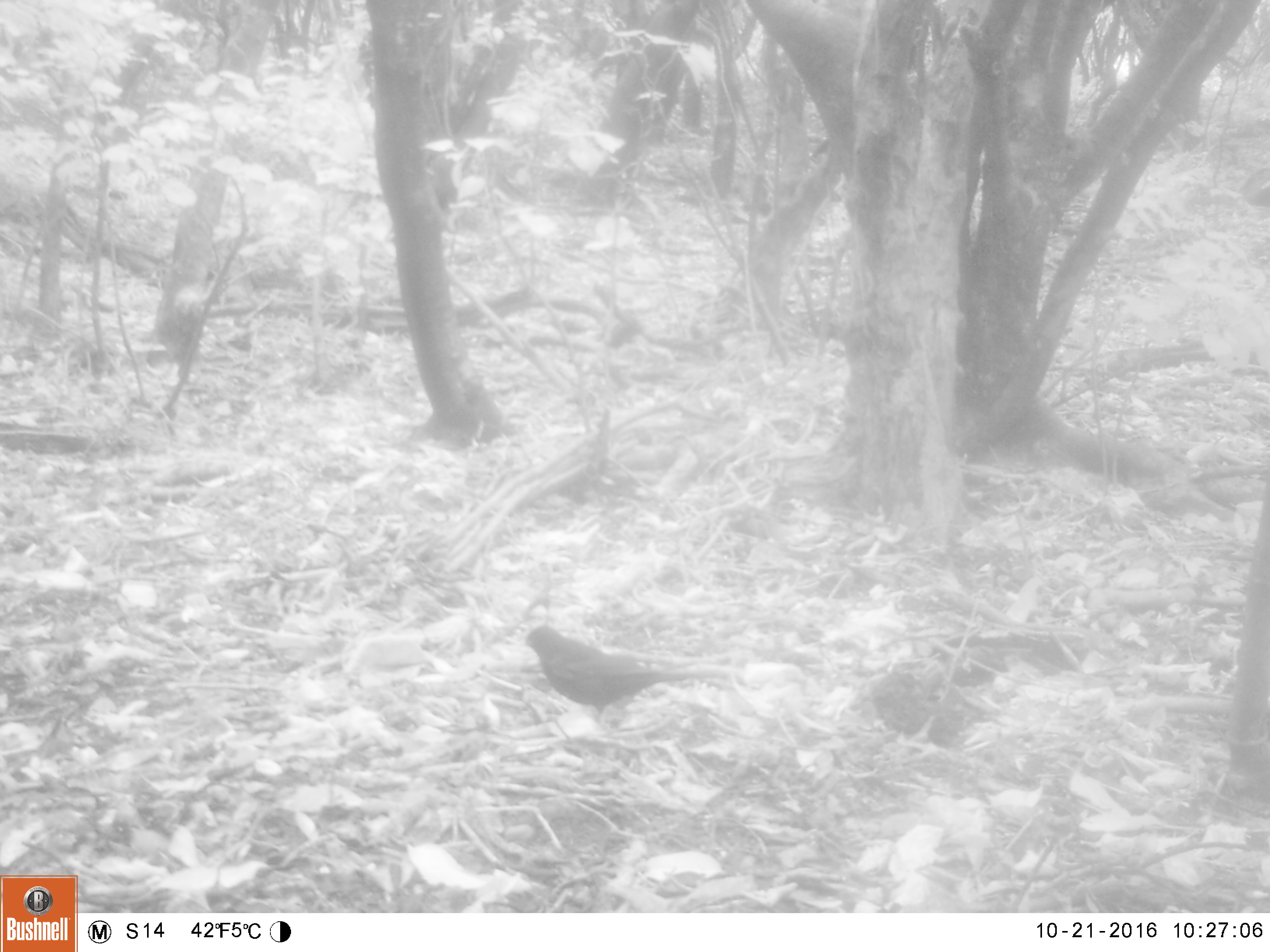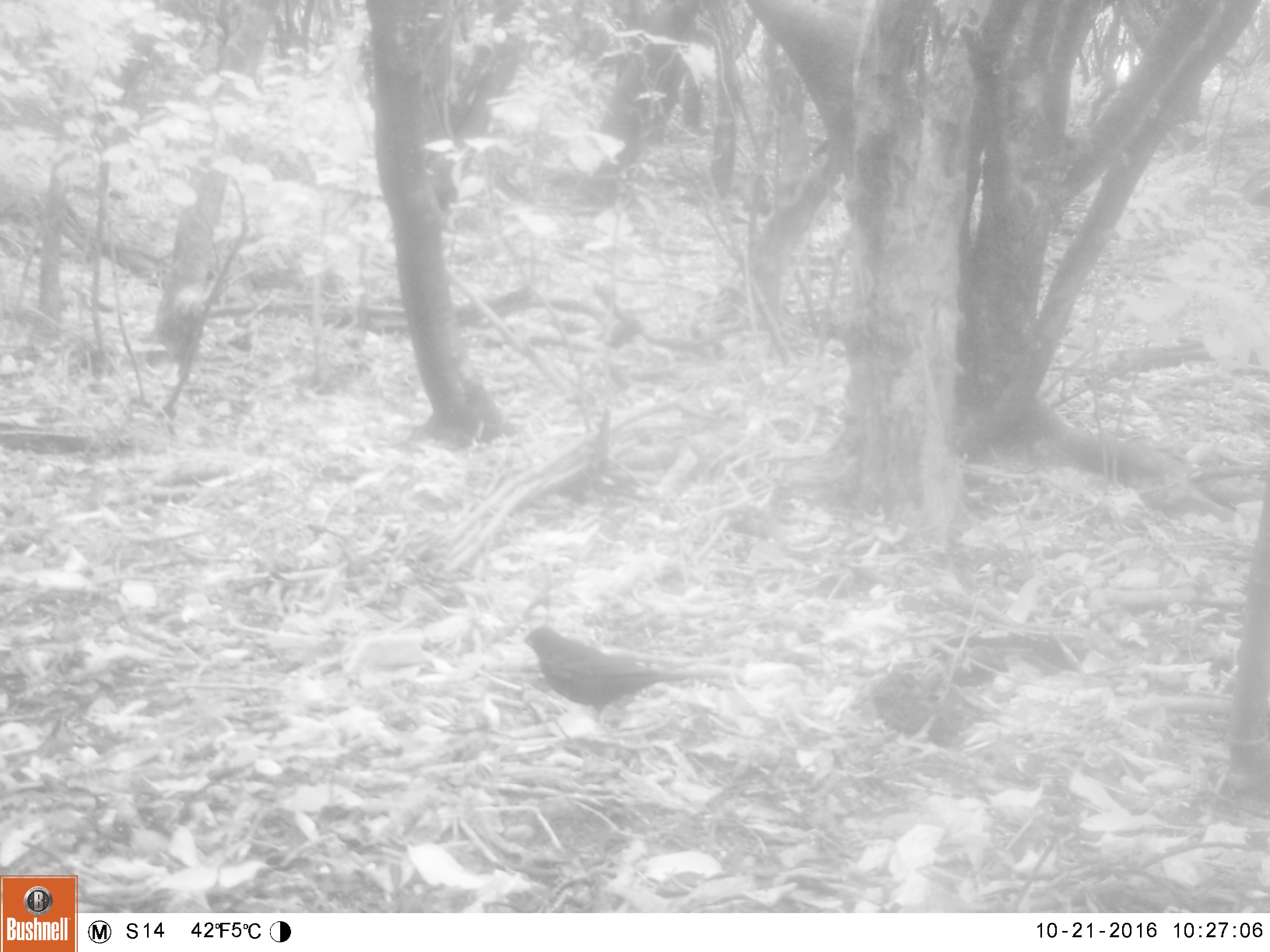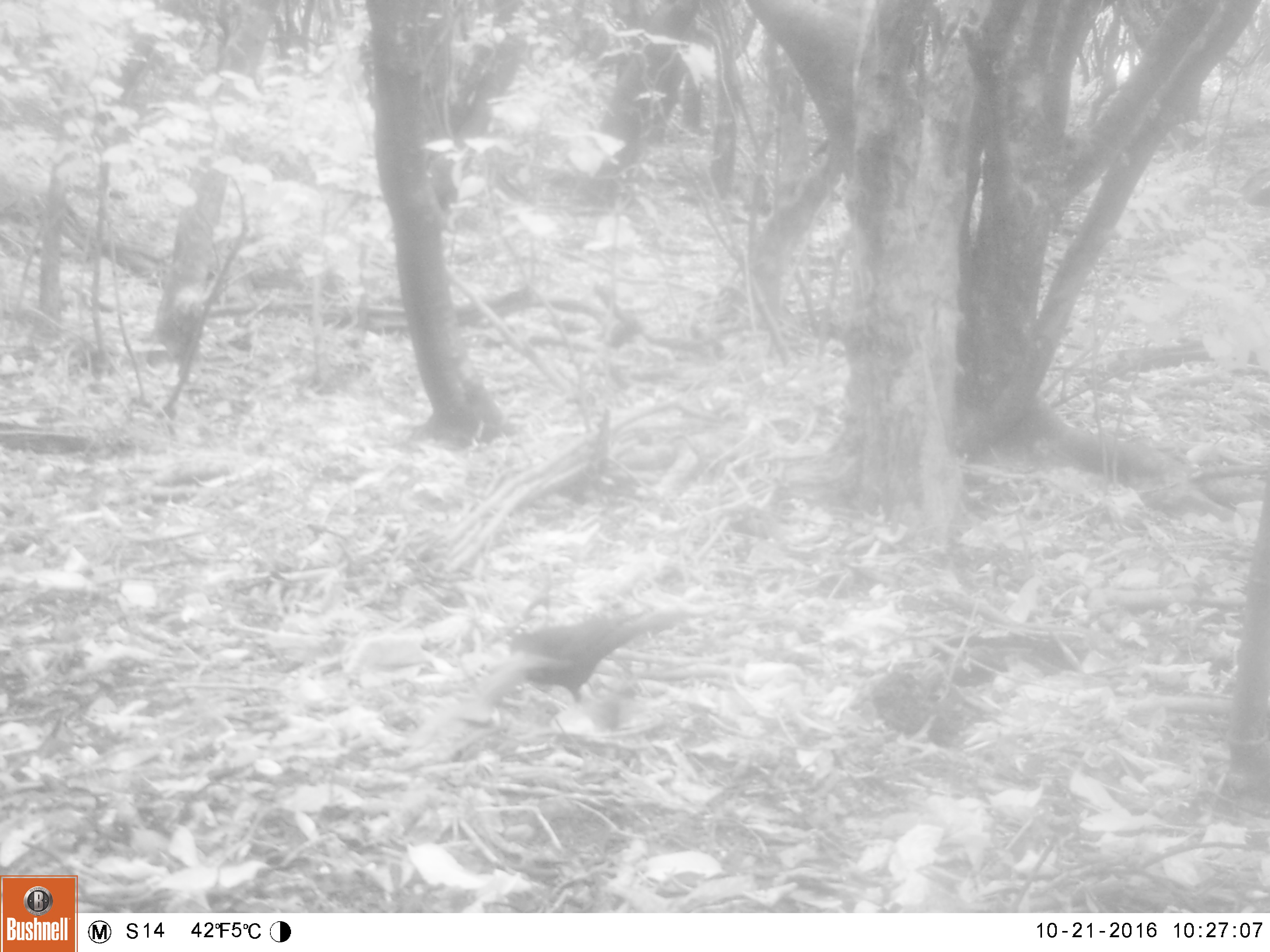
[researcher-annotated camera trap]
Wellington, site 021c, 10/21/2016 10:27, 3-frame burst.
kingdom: Animalia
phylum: Chordata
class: Aves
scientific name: Aves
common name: bird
Bird (Aves).